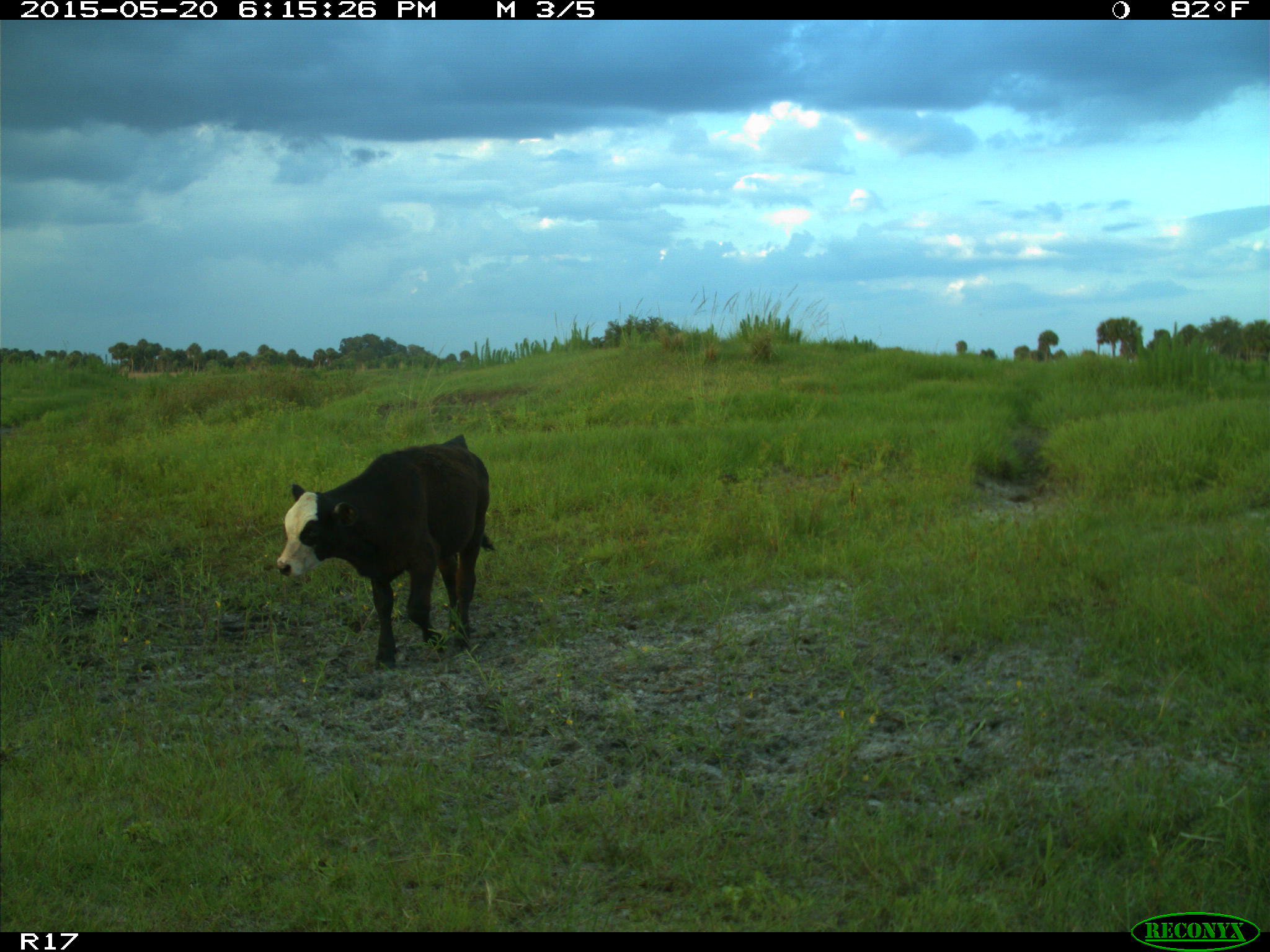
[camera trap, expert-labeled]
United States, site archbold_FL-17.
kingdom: Animalia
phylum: Chordata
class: Mammalia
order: Artiodactyla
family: Bovidae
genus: Bos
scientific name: Bos taurus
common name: domestic cow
Bos taurus (domestic cow).